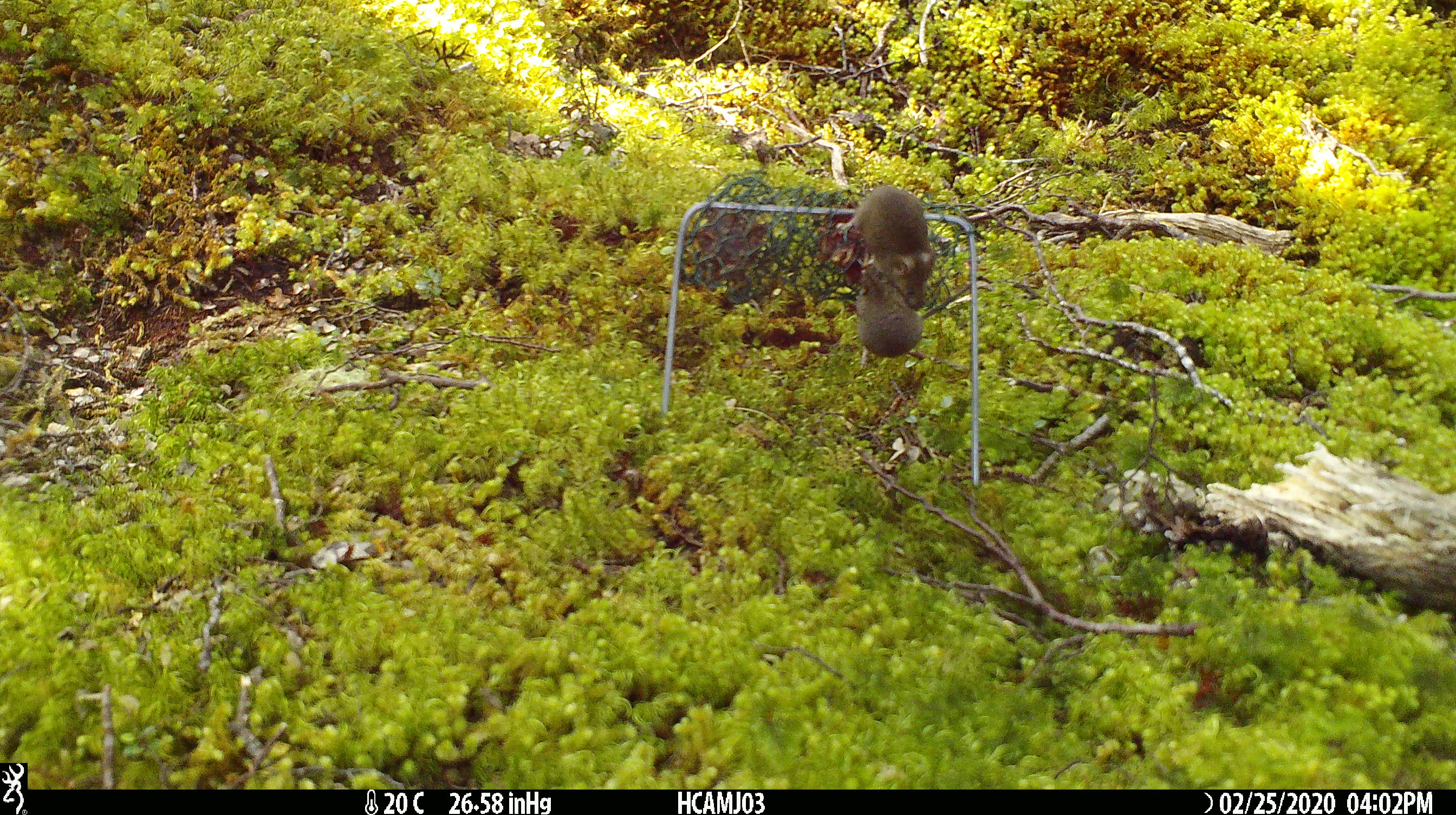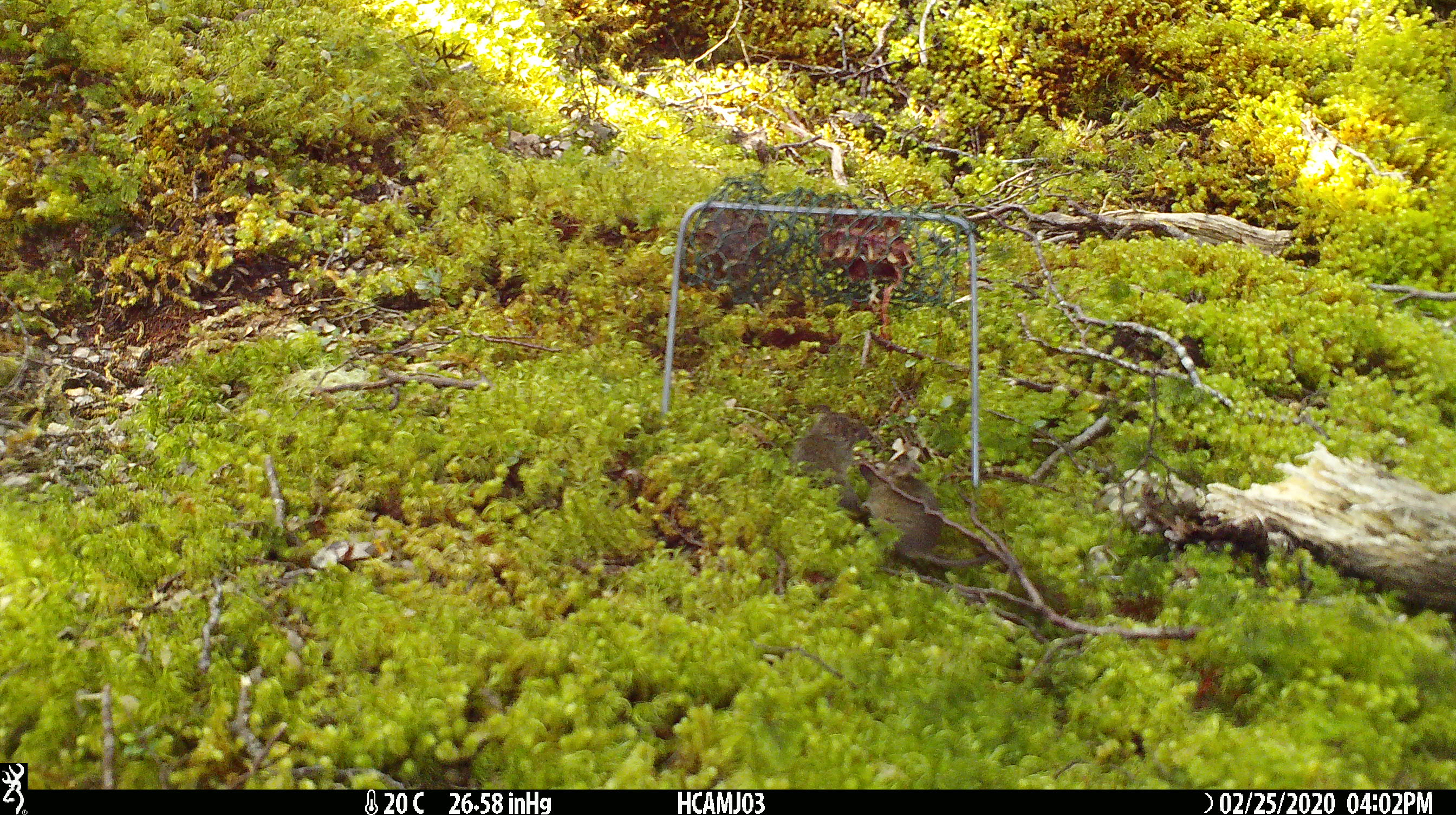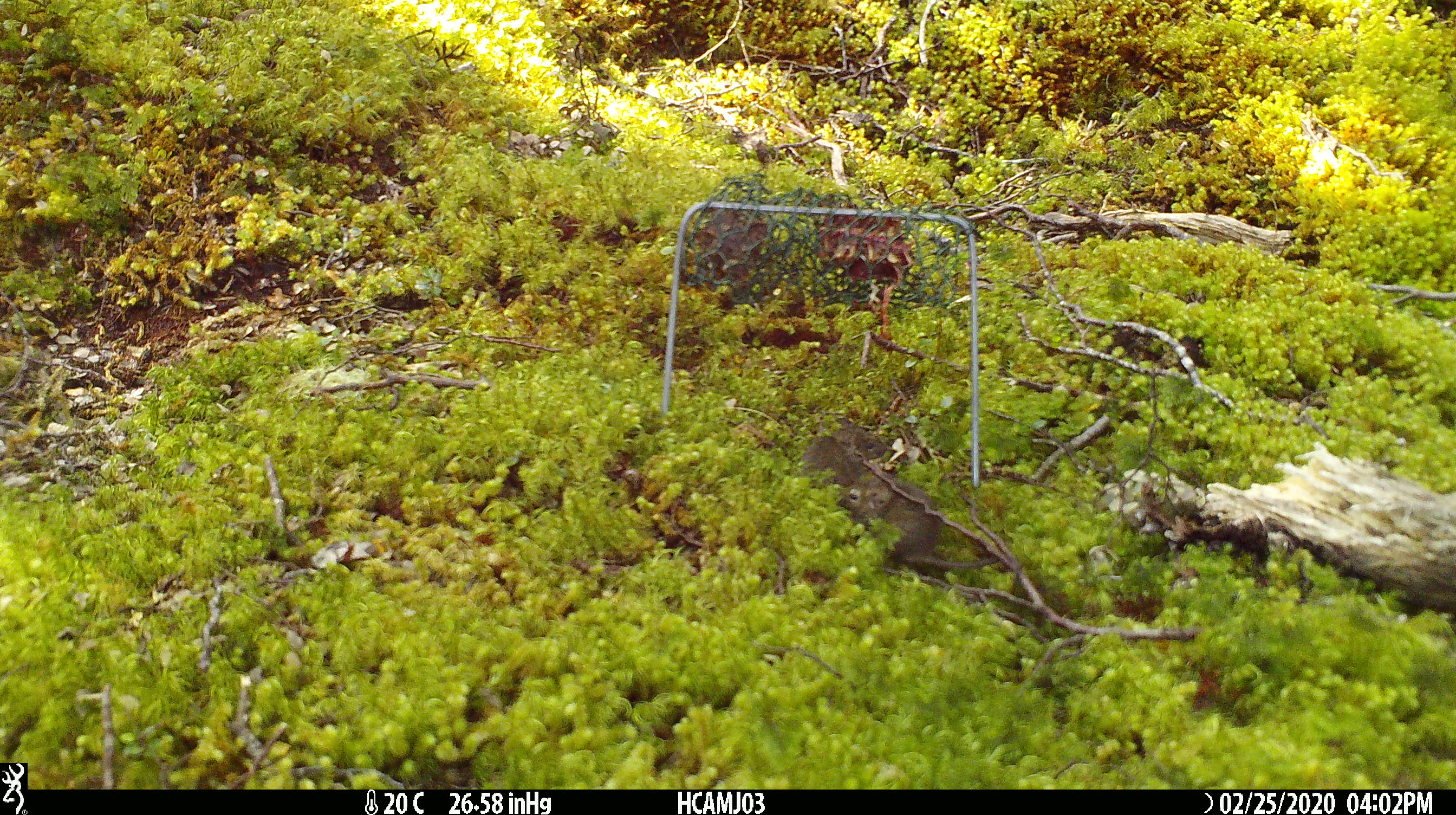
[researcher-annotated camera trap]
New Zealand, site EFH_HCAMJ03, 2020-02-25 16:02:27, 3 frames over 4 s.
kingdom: Animalia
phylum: Chordata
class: Mammalia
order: Rodentia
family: Muridae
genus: Mus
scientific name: Mus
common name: mouse